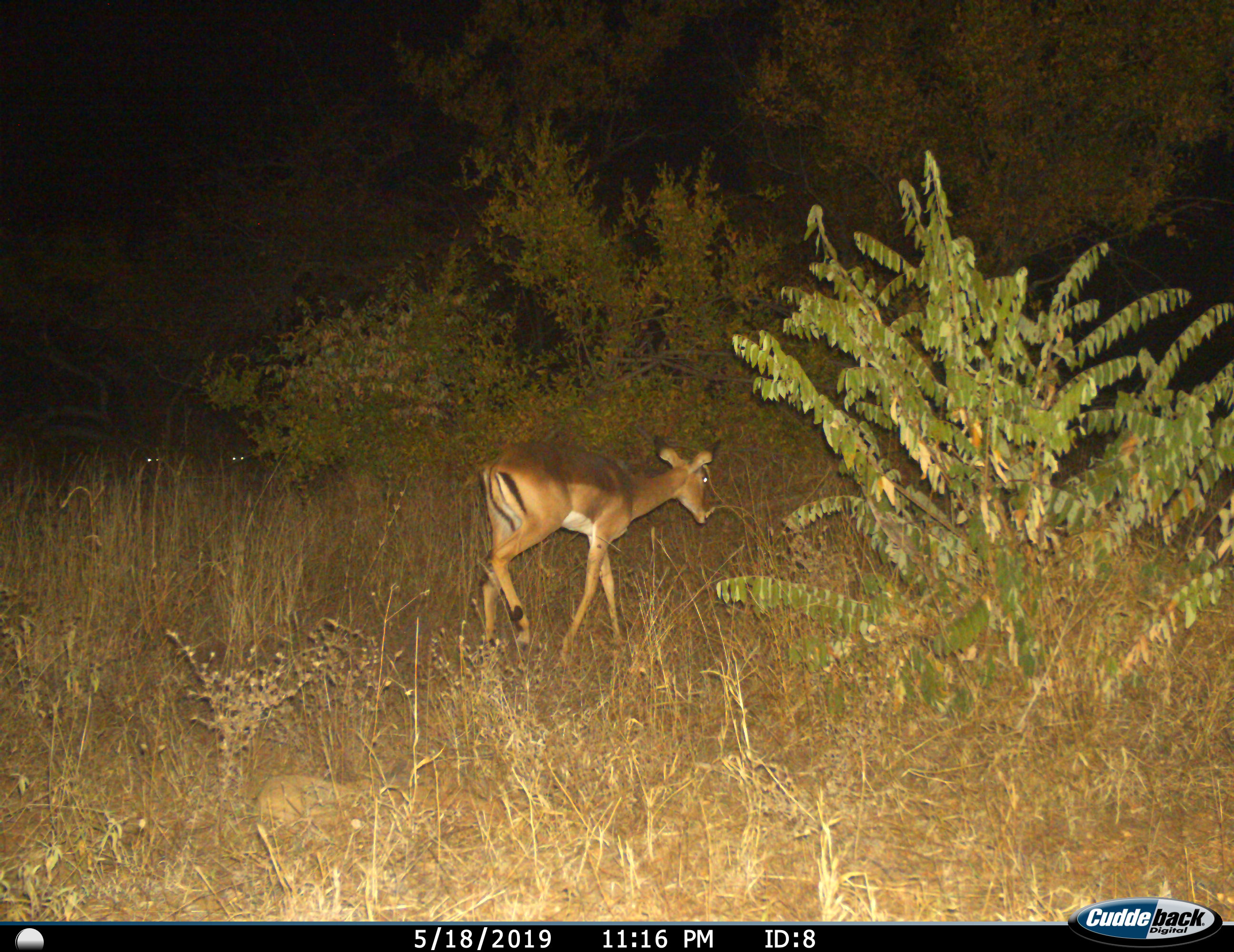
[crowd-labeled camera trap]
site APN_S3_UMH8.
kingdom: Animalia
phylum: Chordata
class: Mammalia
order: Artiodactyla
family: Bovidae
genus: Aepyceros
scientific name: Aepyceros melampus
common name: impala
Impala (Aepyceros melampus), count 1. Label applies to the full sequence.